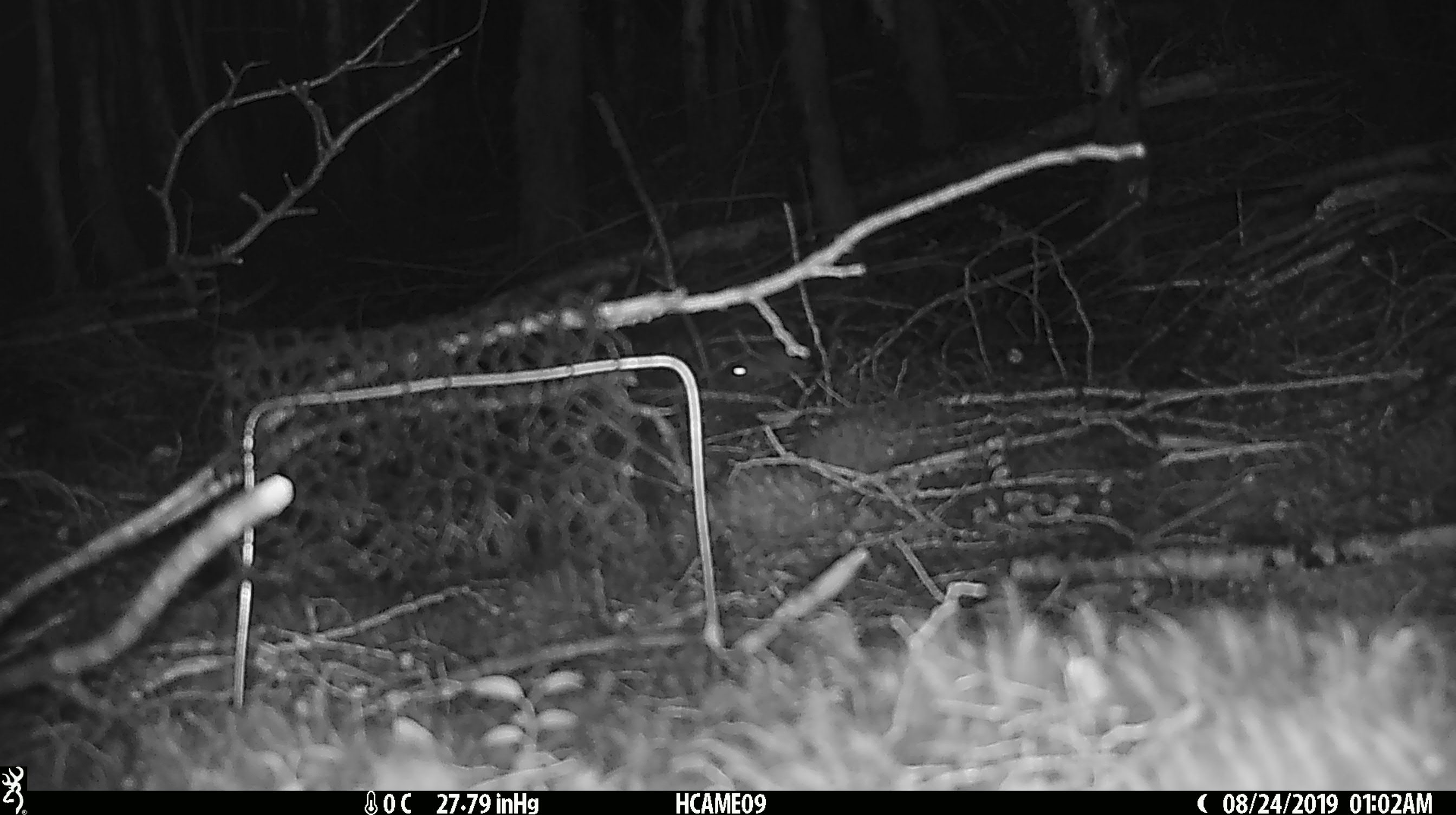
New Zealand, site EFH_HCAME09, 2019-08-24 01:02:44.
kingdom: Animalia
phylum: Chordata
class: Mammalia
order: Rodentia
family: Muridae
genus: Mus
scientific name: Mus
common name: mouse